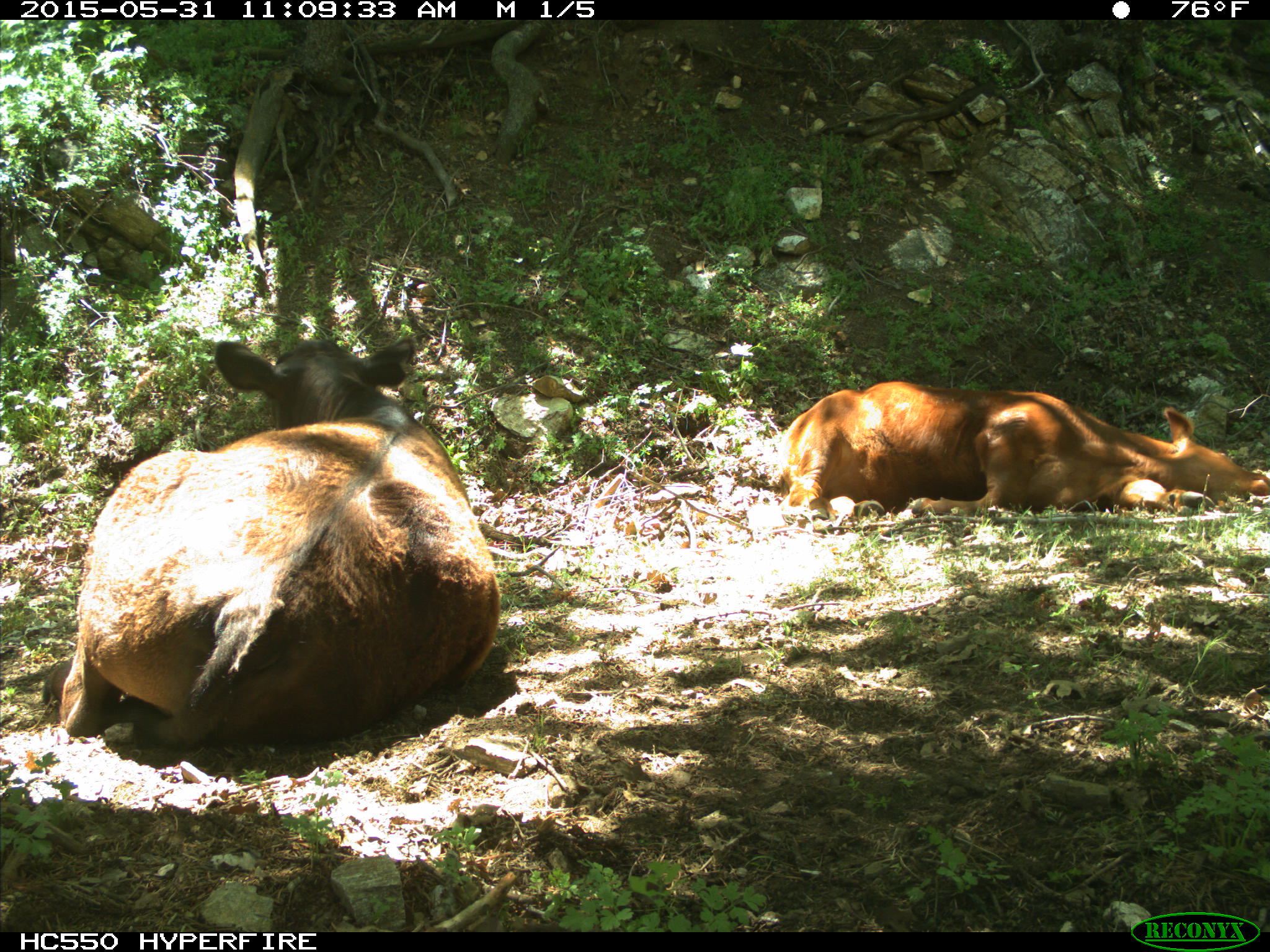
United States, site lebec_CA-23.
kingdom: Animalia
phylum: Chordata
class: Mammalia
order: Artiodactyla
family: Bovidae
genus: Bos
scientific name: Bos taurus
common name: domestic cow